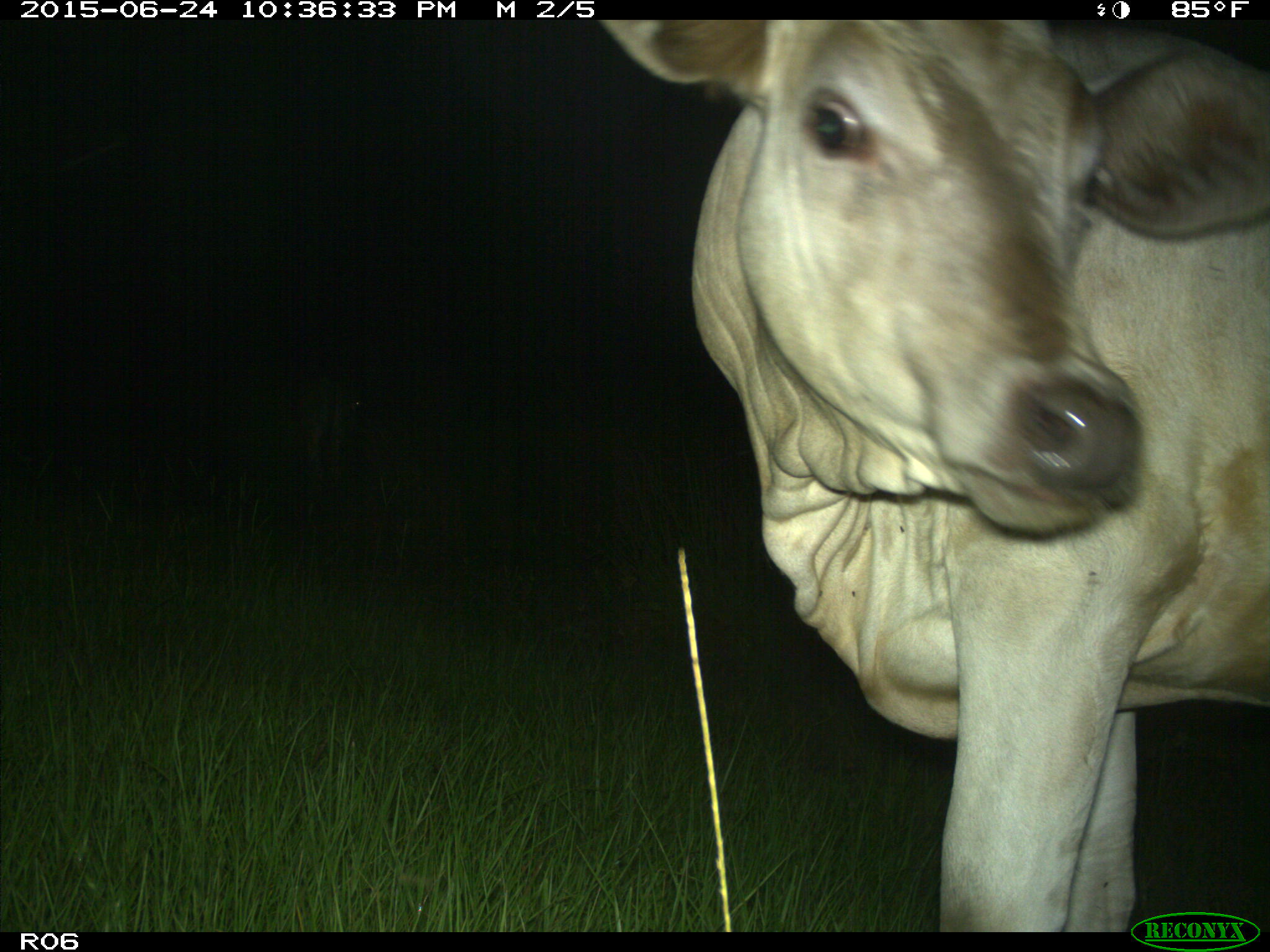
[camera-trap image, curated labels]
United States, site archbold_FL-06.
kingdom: Animalia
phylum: Chordata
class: Mammalia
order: Artiodactyla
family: Bovidae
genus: Bos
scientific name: Bos taurus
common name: domestic cow